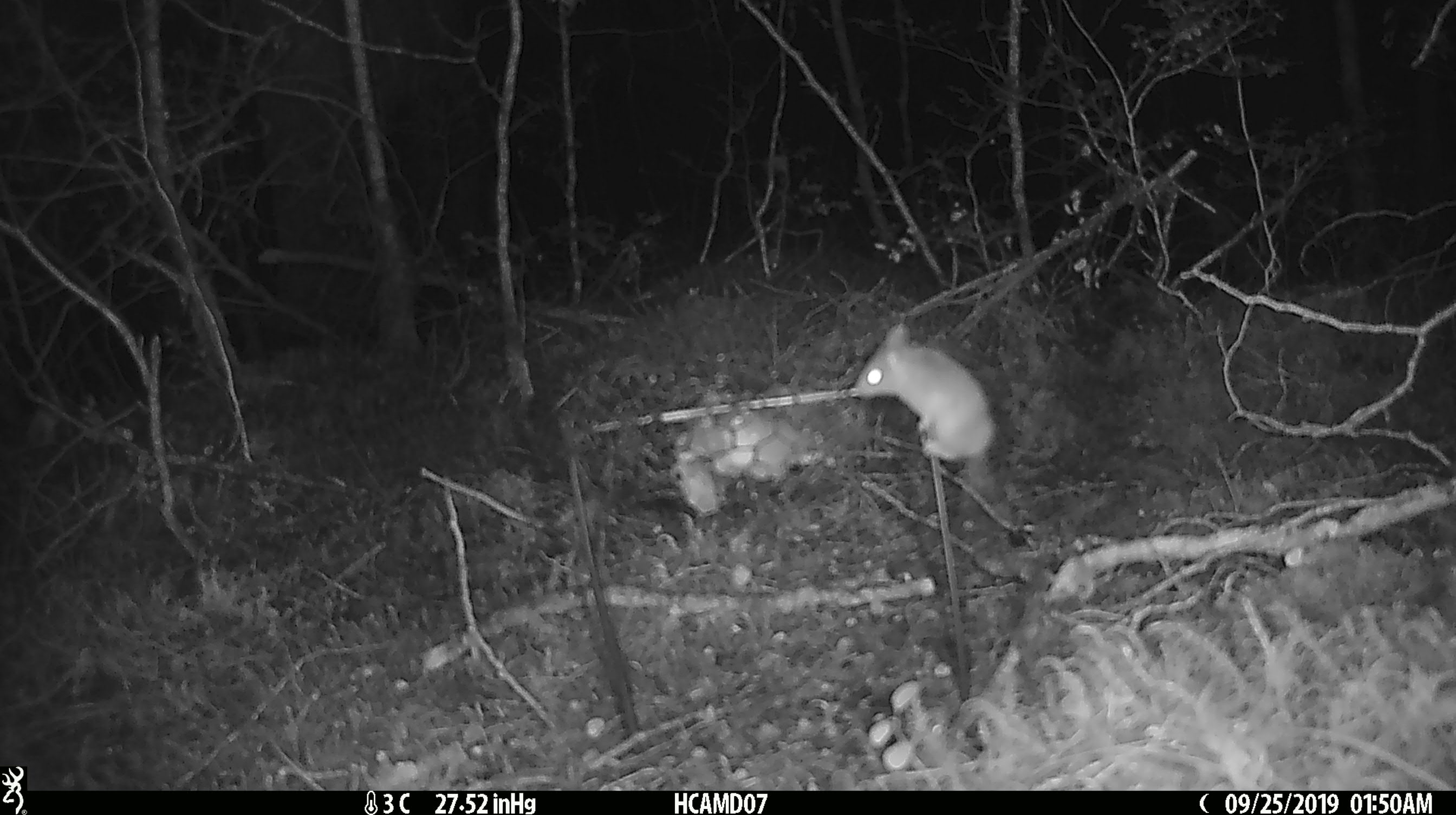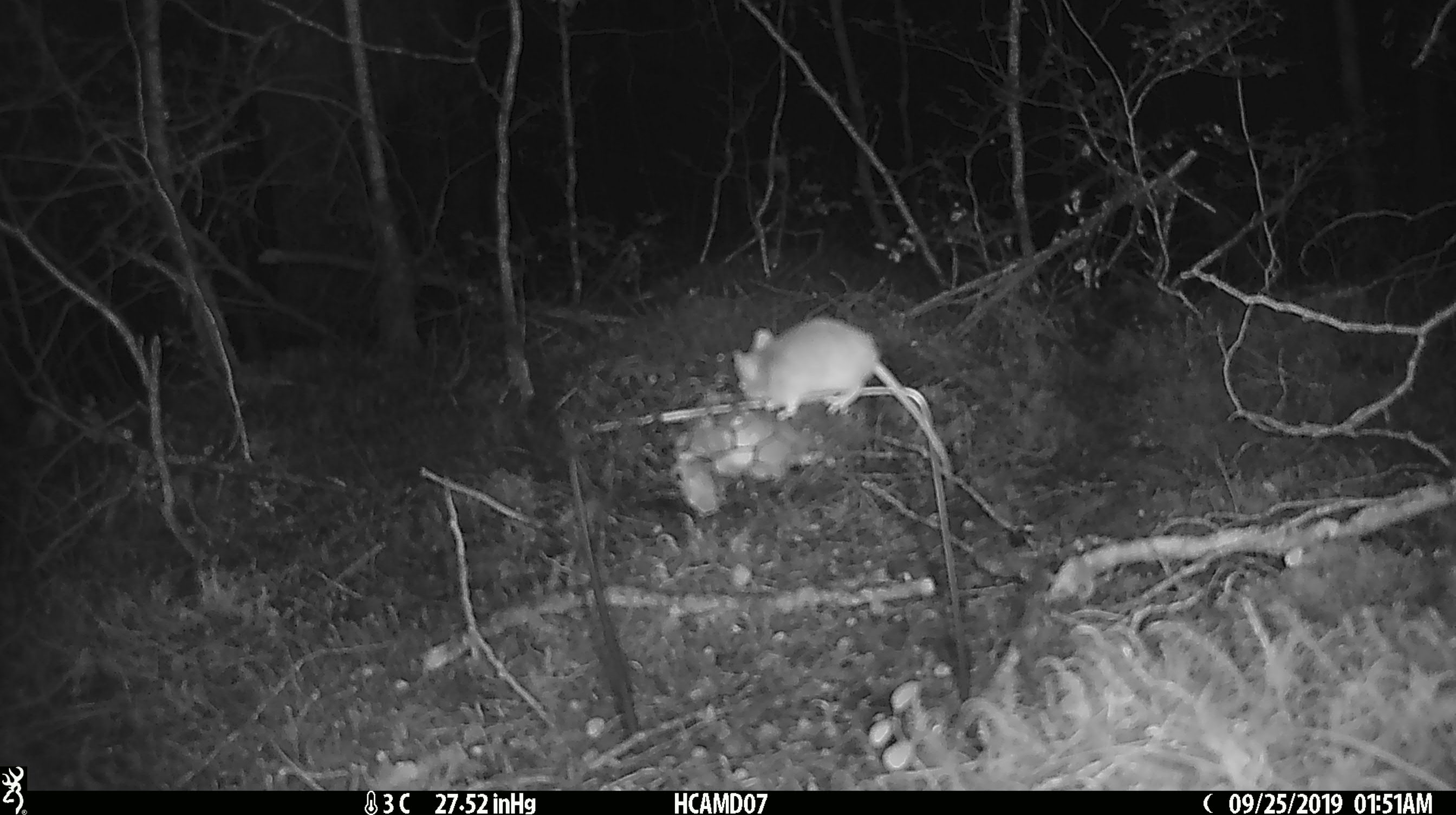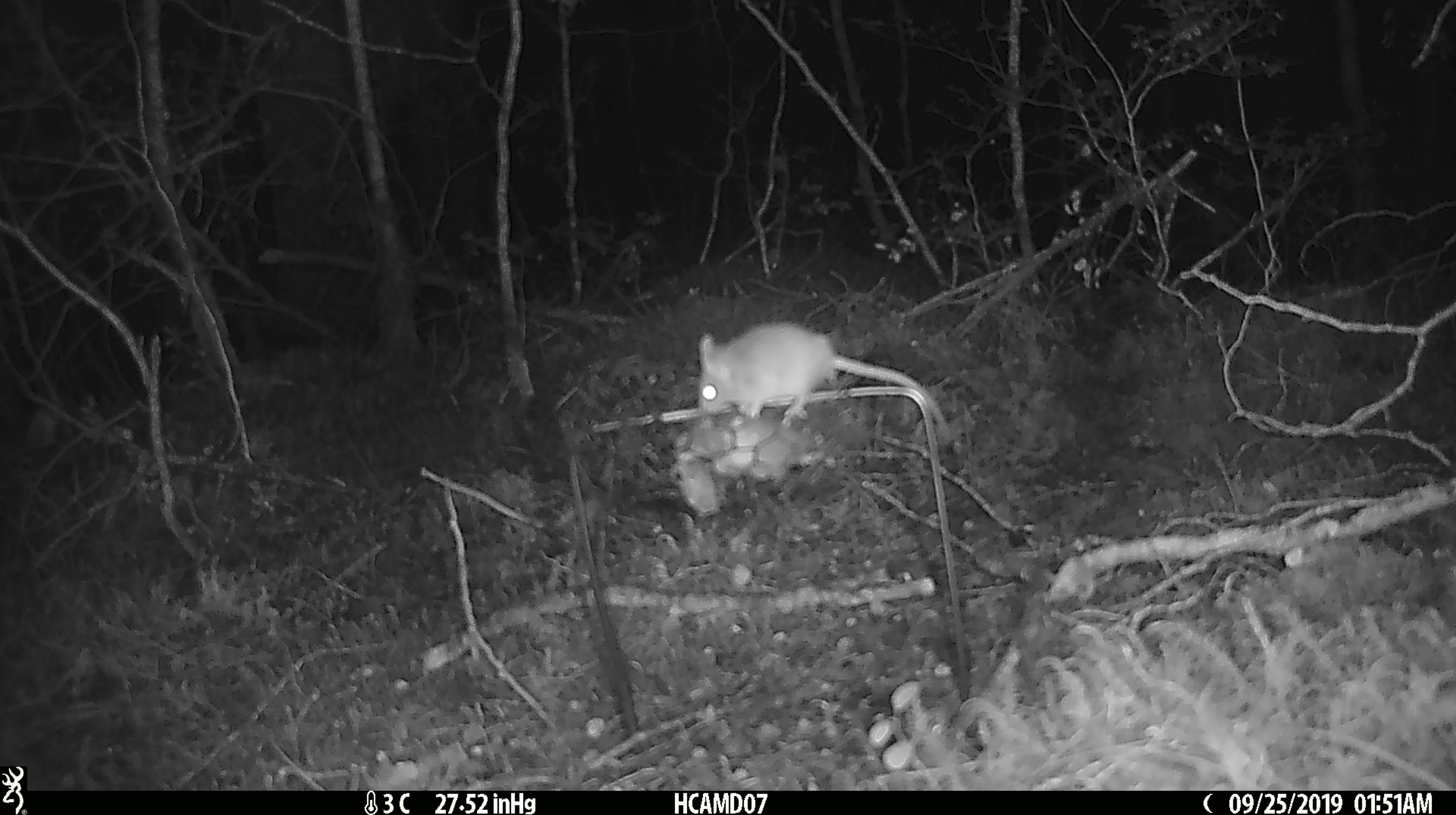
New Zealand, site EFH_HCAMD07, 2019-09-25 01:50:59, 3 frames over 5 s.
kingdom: Animalia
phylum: Chordata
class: Mammalia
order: Rodentia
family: Muridae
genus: Mus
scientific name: Mus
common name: mouse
Mouse (Mus).